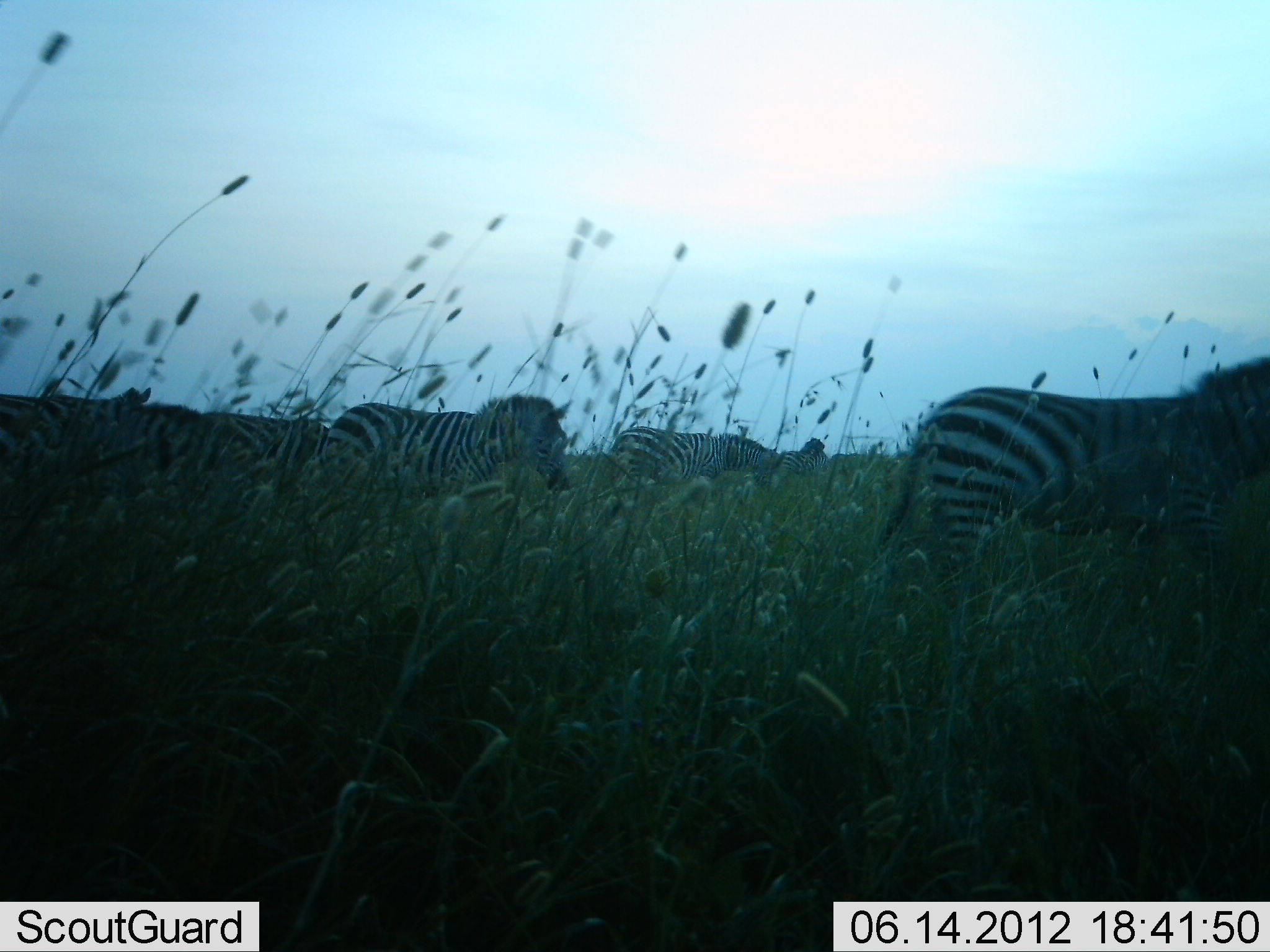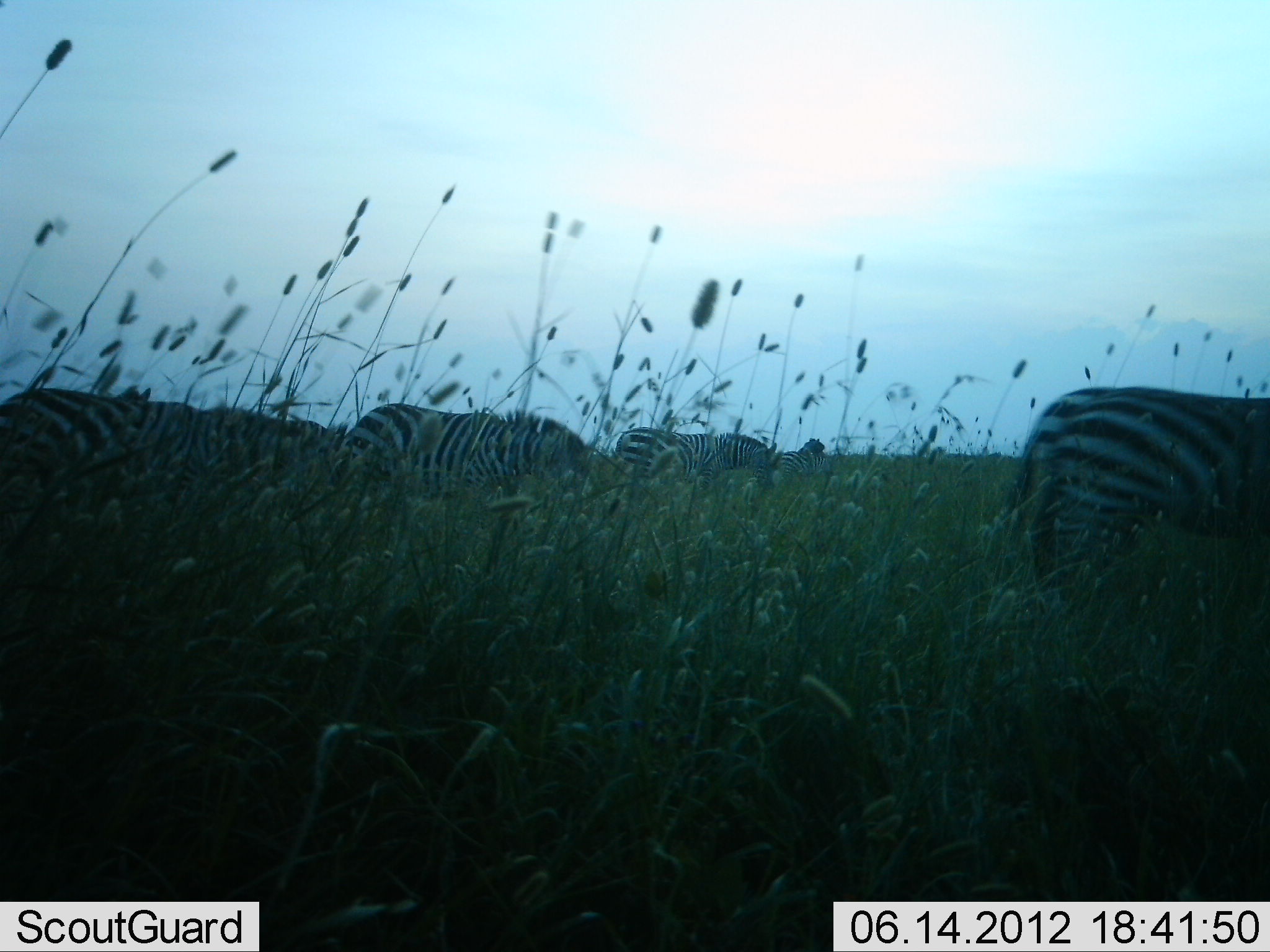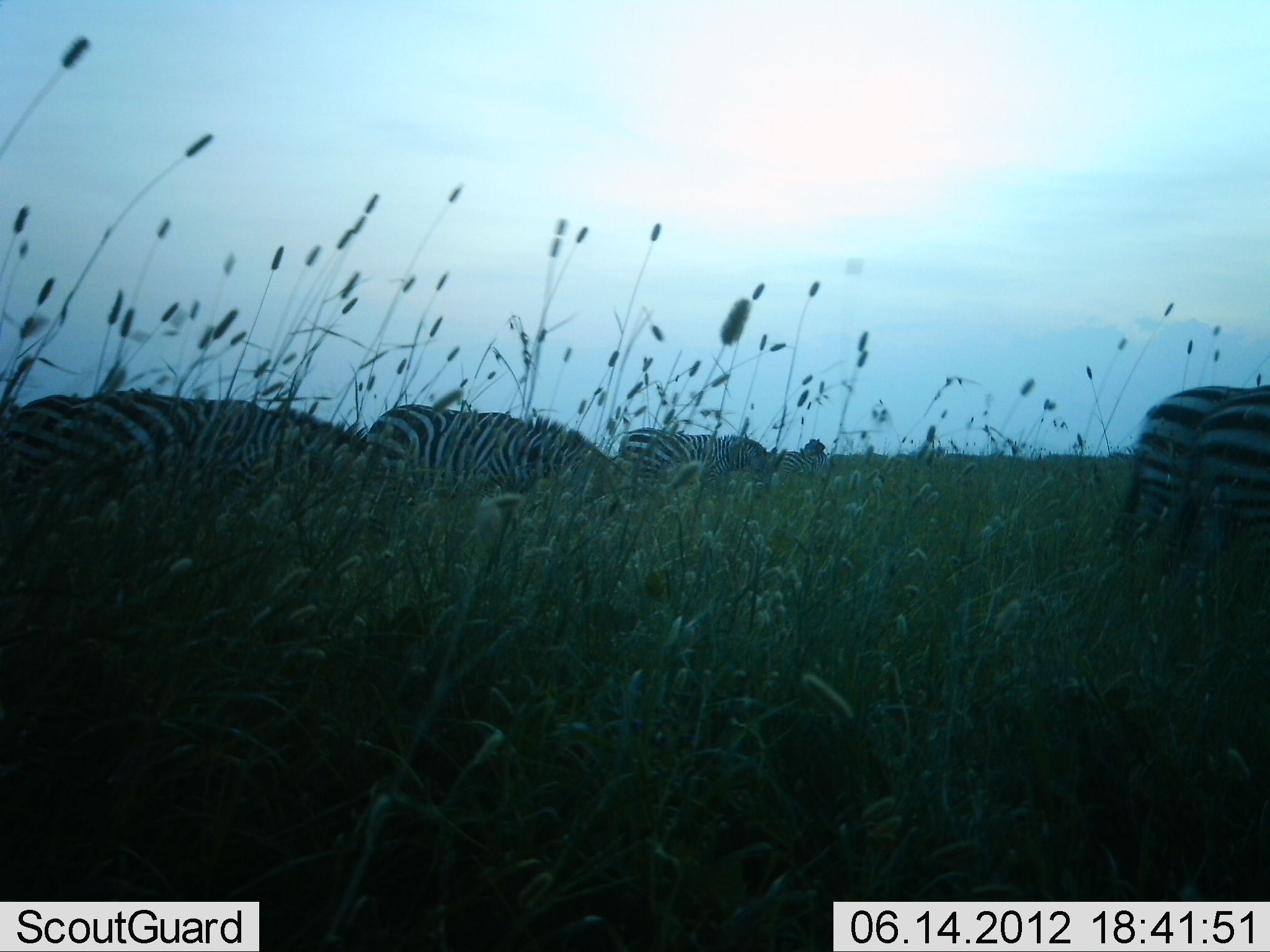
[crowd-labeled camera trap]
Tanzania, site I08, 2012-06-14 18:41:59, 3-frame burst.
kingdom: Animalia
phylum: Chordata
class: Mammalia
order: Perissodactyla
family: Equidae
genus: Equus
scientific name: Equus quagga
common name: plains zebra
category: zebra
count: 6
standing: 20%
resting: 0%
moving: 70%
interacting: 0%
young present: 0%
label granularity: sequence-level